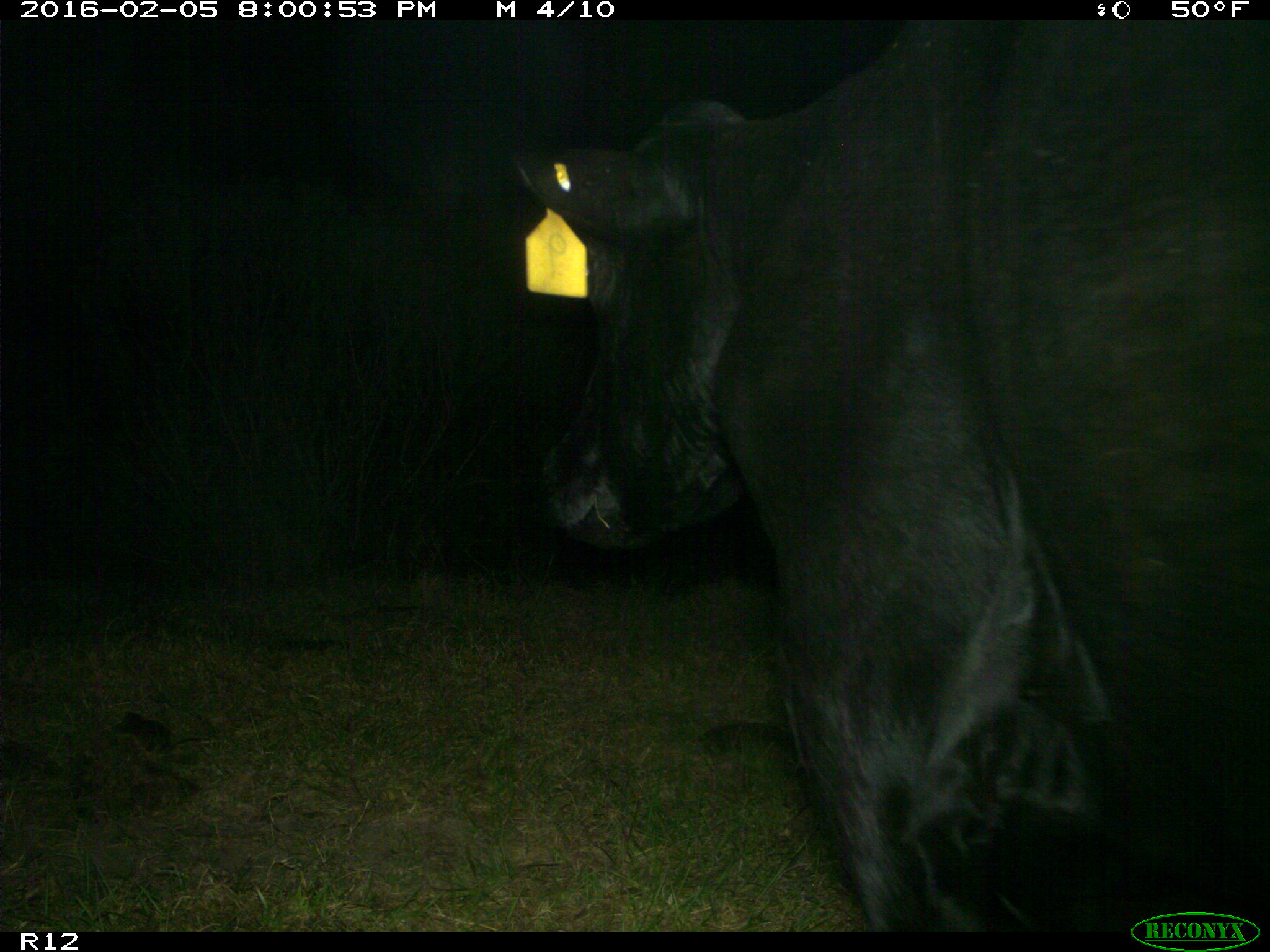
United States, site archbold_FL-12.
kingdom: Animalia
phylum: Chordata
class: Mammalia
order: Artiodactyla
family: Bovidae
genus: Bos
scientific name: Bos taurus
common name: domestic cow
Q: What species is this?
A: Bos taurus (domestic cow).